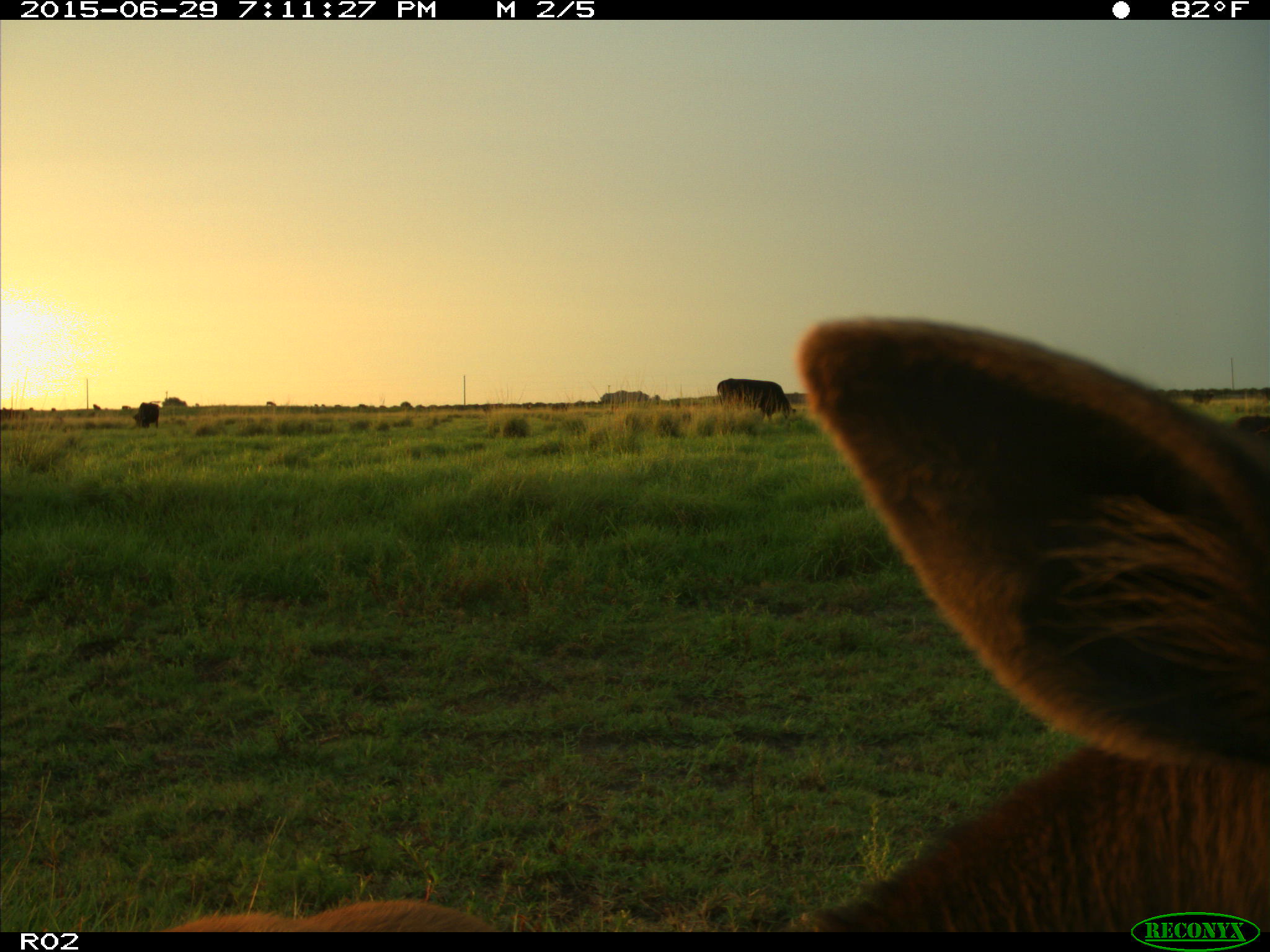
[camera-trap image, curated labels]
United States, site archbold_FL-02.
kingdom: Animalia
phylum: Chordata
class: Mammalia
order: Artiodactyla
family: Bovidae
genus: Bos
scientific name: Bos taurus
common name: domestic cow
Bos taurus (domestic cow).